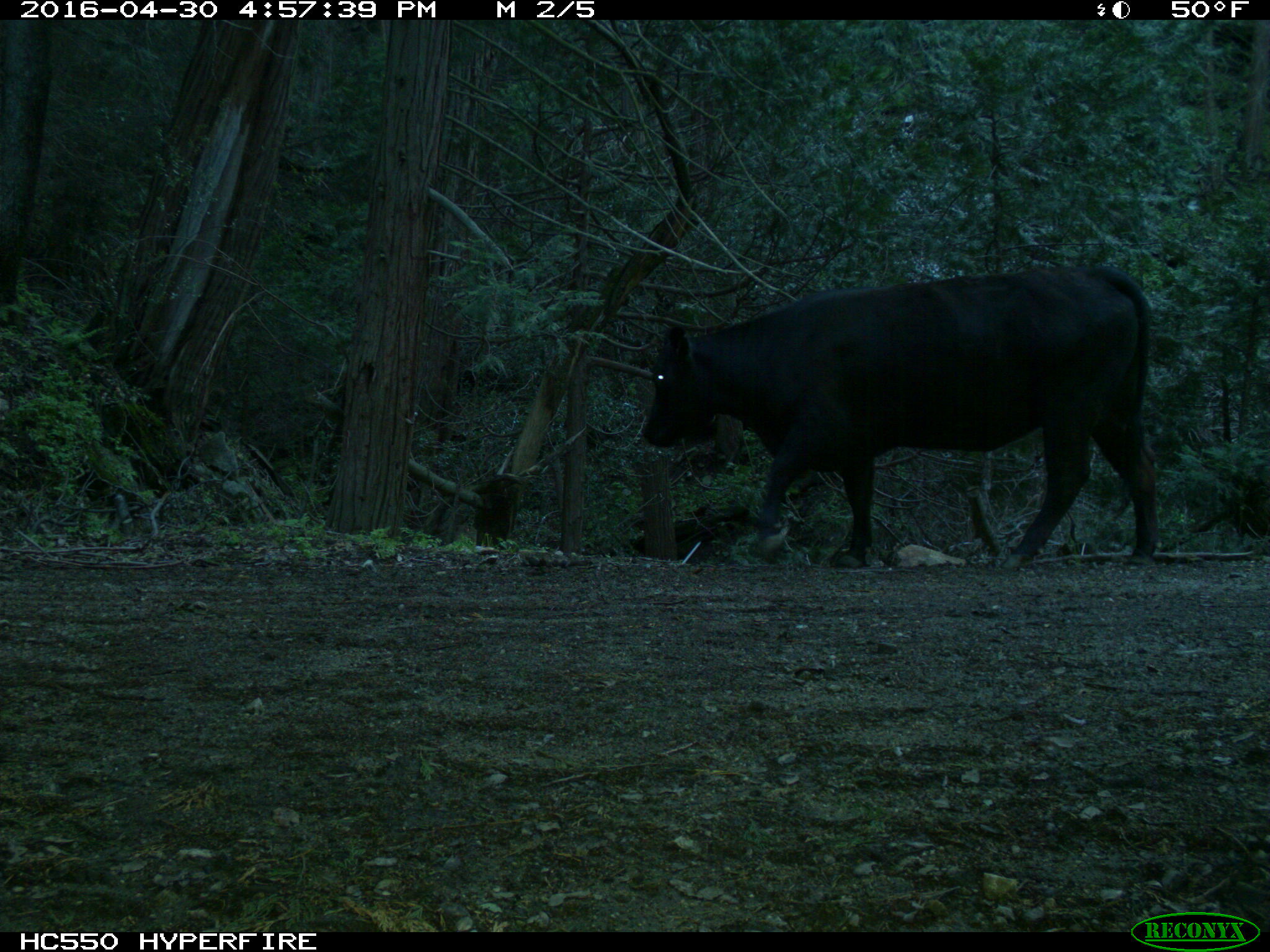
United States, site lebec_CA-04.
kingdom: Animalia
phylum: Chordata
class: Mammalia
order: Artiodactyla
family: Bovidae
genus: Bos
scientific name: Bos taurus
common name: domestic cow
Bos taurus (domestic cow).